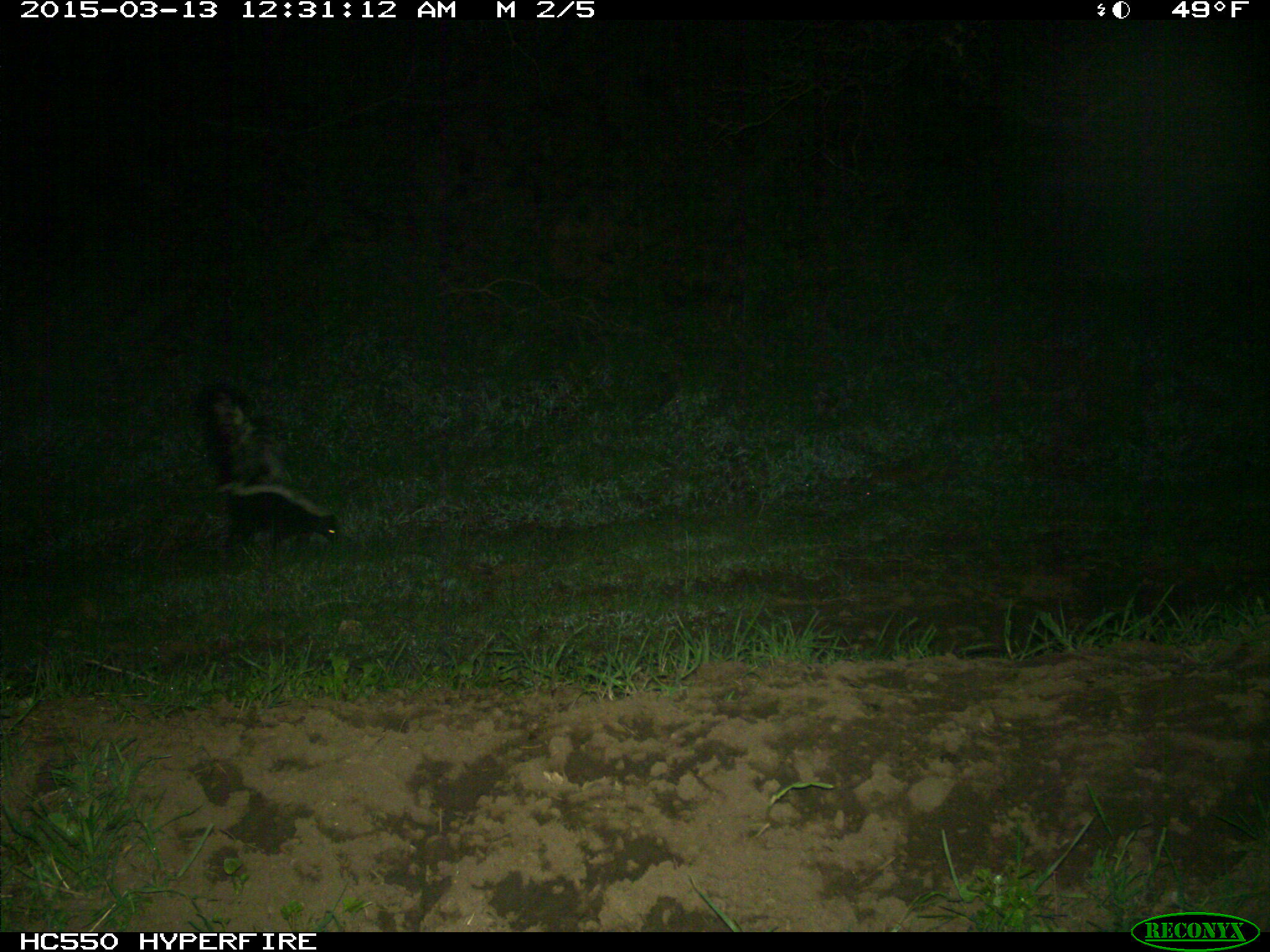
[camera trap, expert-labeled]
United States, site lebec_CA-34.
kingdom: Animalia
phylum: Chordata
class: Mammalia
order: Carnivora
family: Mephitidae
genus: Mephitis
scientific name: Mephitis mephitis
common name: striped skunk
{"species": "Mephitis mephitis (striped skunk)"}